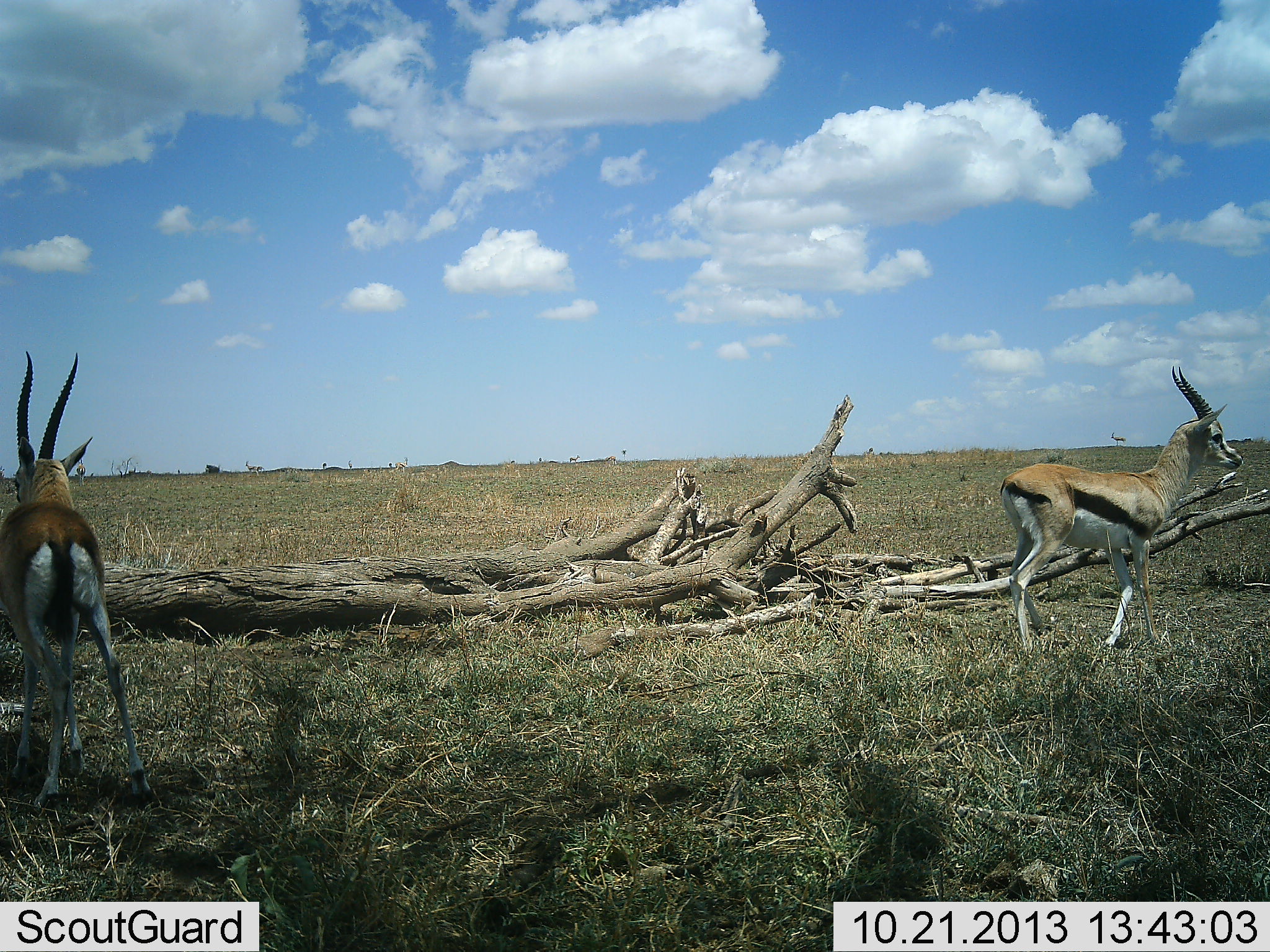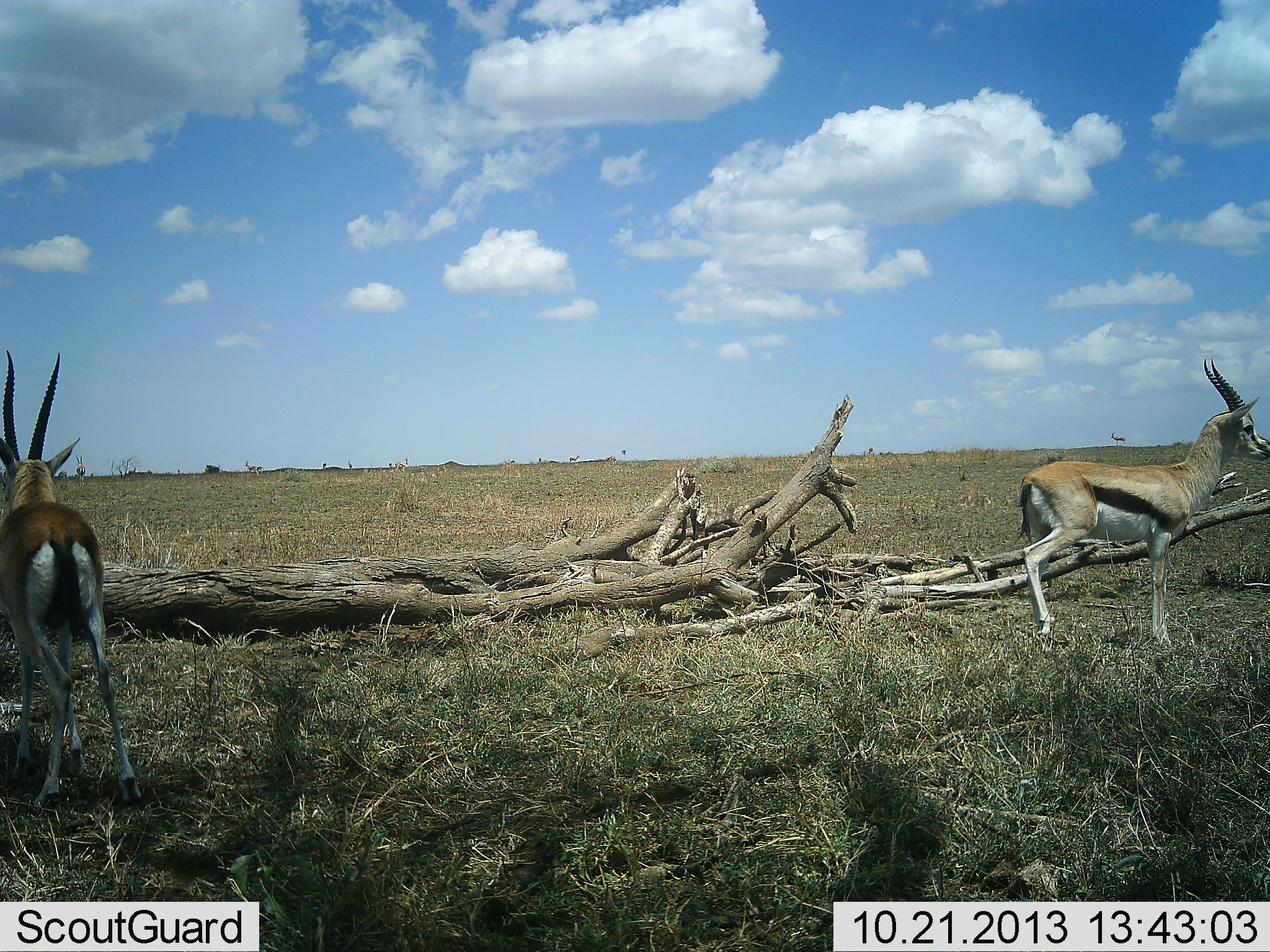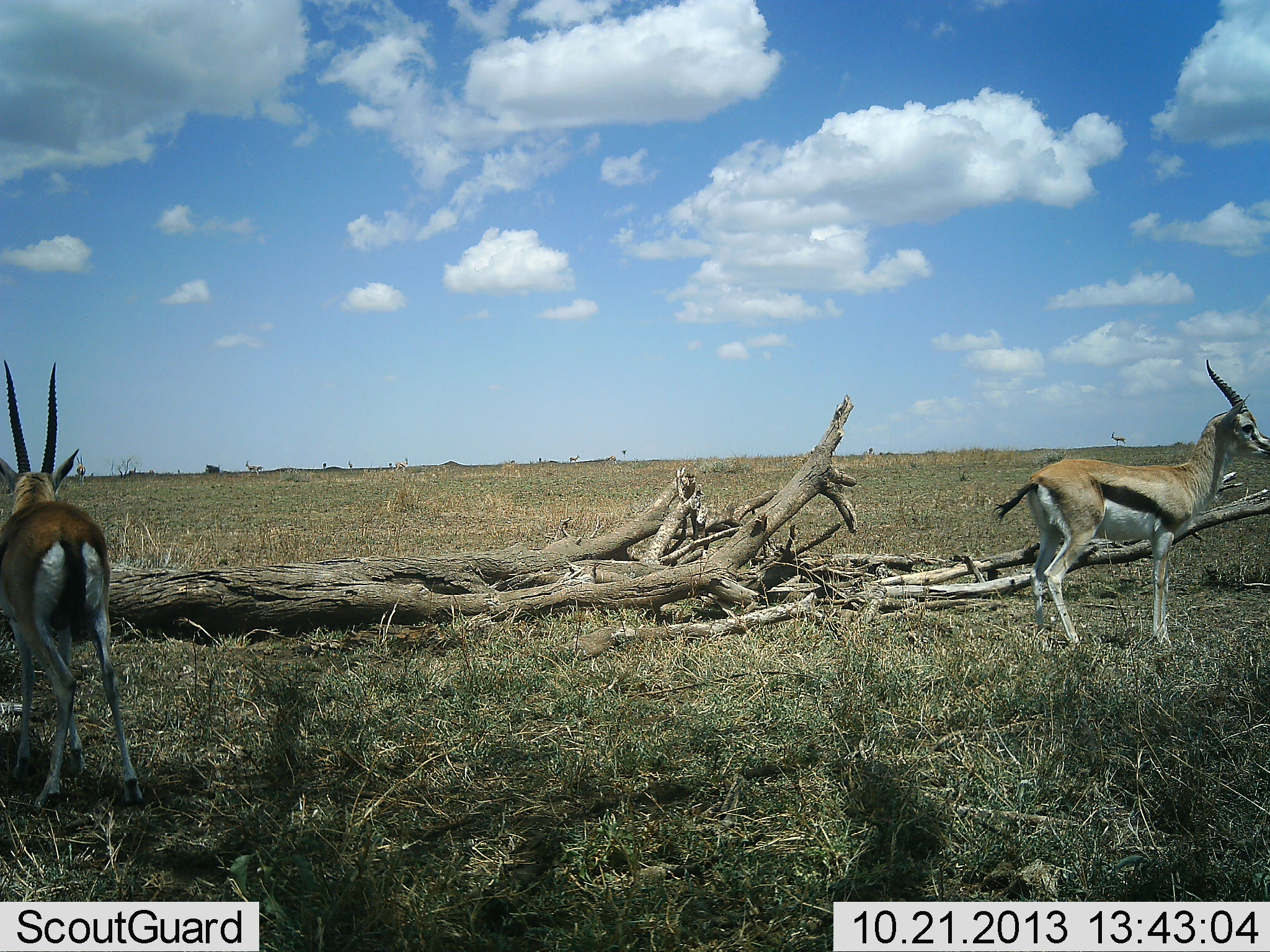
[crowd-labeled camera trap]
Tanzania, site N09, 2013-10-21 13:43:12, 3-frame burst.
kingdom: Animalia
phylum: Chordata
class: Mammalia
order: Artiodactyla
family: Bovidae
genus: Eudorcas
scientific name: Eudorcas thomsonii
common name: thomson's gazelle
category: gazellethomsons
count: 2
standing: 90%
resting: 0%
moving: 29%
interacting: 0%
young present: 0%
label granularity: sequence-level